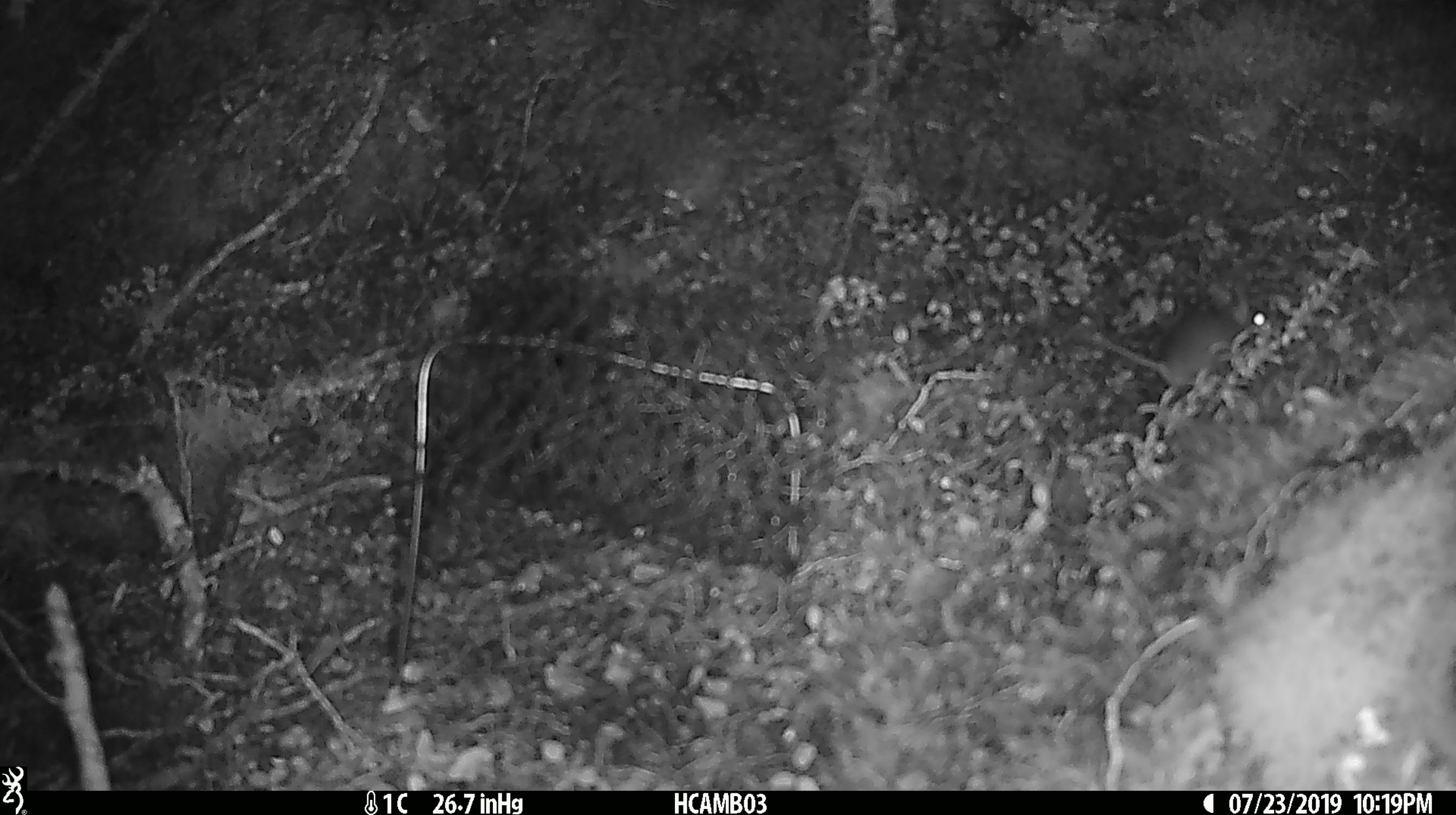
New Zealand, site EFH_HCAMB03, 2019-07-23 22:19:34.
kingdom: Animalia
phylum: Chordata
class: Mammalia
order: Rodentia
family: Muridae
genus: Mus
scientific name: Mus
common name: mouse